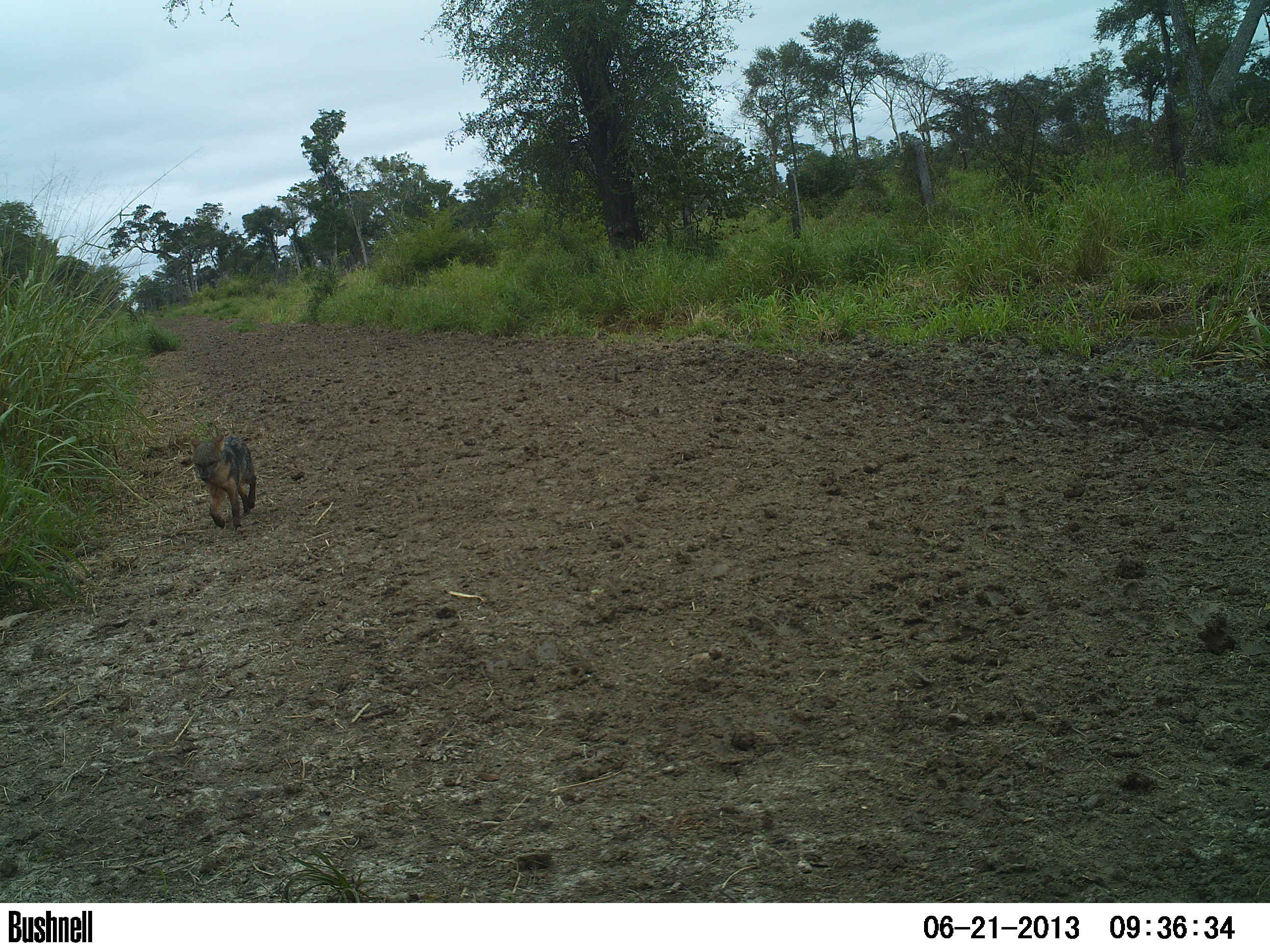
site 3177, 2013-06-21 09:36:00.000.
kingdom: Animalia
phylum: Chordata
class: Mammalia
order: Carnivora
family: Canidae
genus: Cerdocyon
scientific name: Cerdocyon thous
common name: crab-eating fox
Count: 1.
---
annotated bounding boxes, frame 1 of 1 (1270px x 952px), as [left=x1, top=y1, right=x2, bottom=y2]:
cerdocyon thous: [left=189, top=434, right=257, bottom=530]